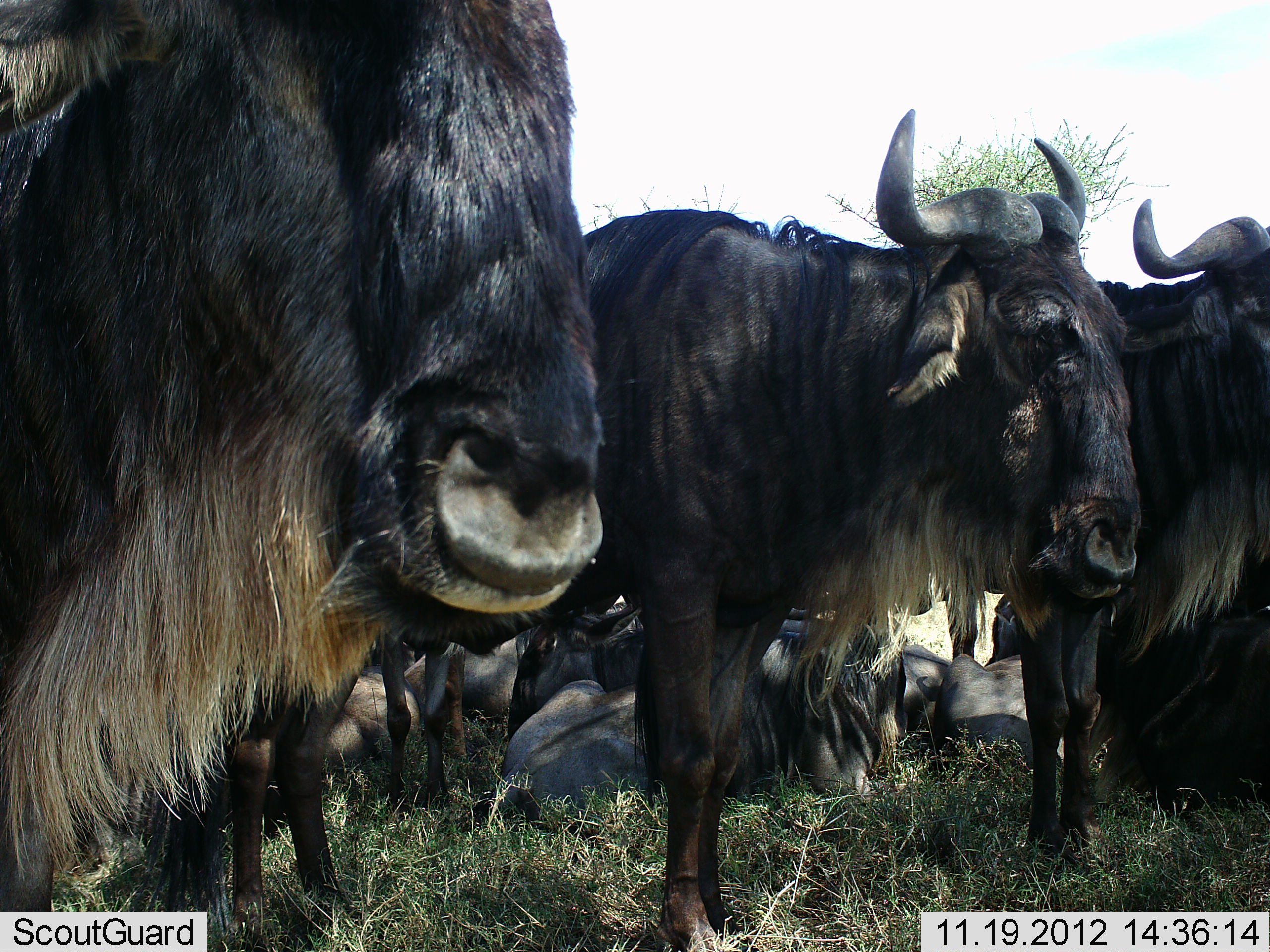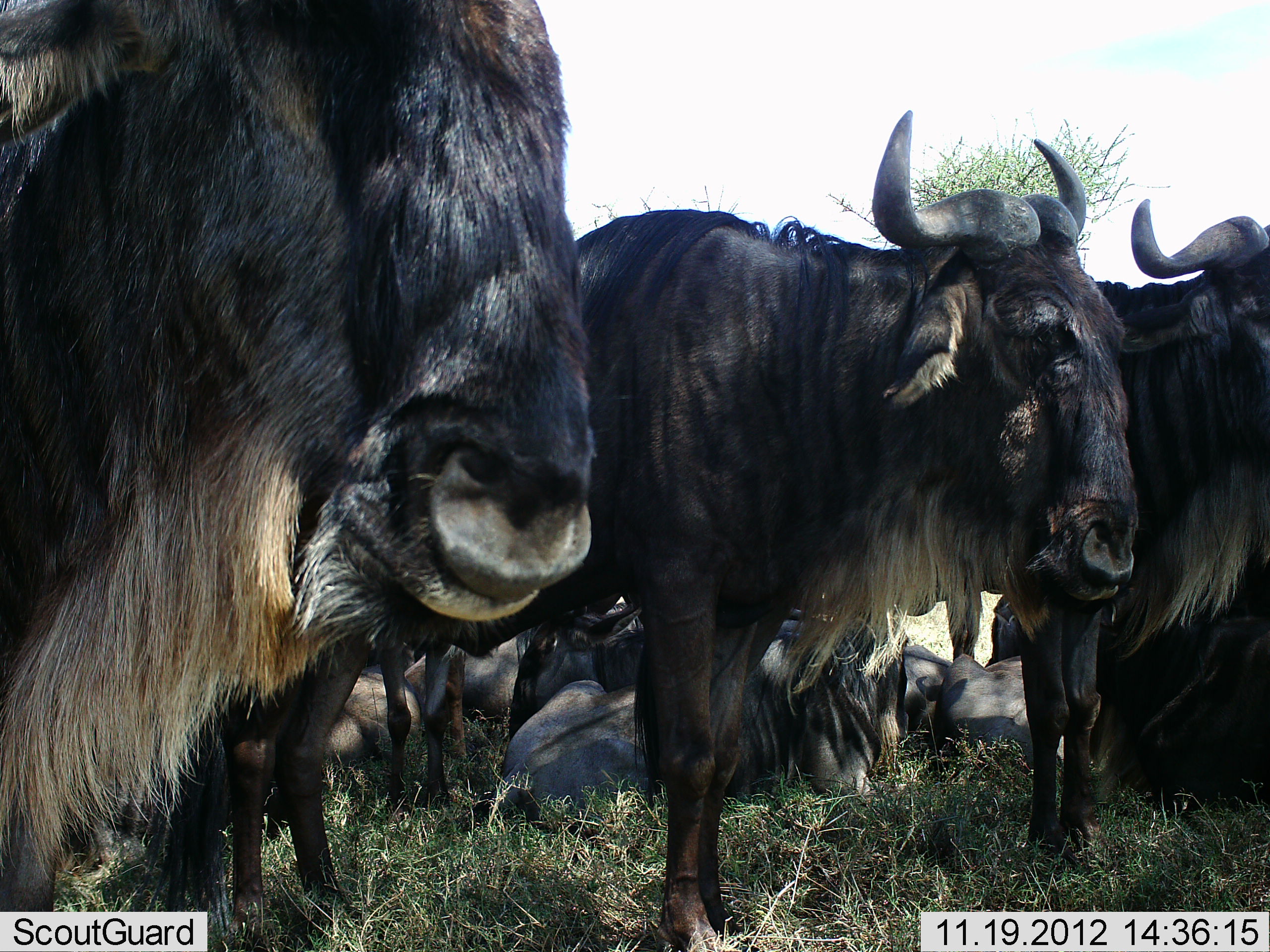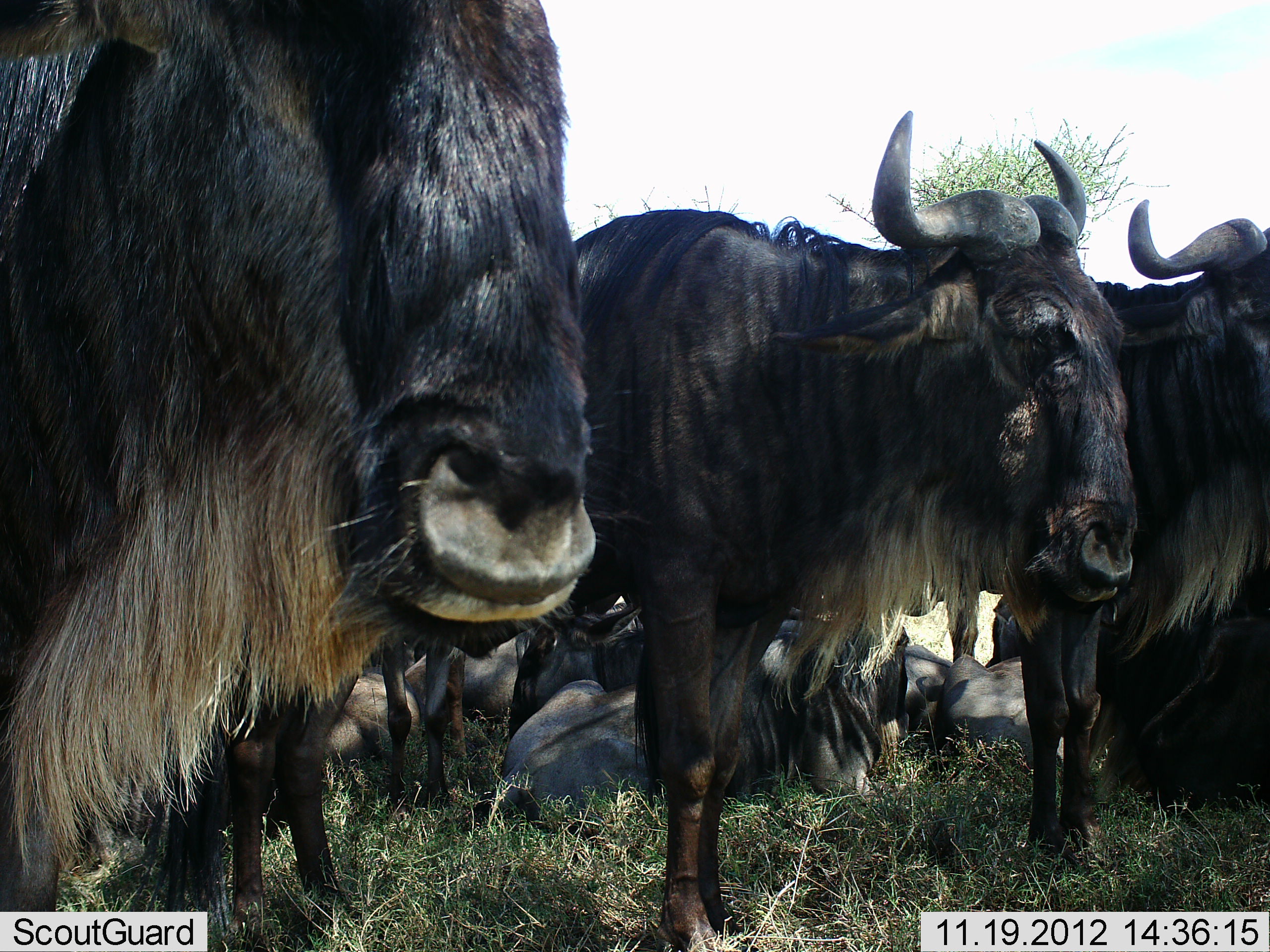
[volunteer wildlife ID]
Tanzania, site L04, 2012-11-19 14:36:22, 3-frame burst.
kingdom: Animalia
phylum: Chordata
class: Mammalia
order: Artiodactyla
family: Bovidae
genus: Connochaetes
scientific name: Connochaetes taurinus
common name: blue wildebeest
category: wildebeest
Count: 11-50.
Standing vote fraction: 100%.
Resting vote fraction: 100%.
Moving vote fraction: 0%.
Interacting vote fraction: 0%.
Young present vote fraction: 0%.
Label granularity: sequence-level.